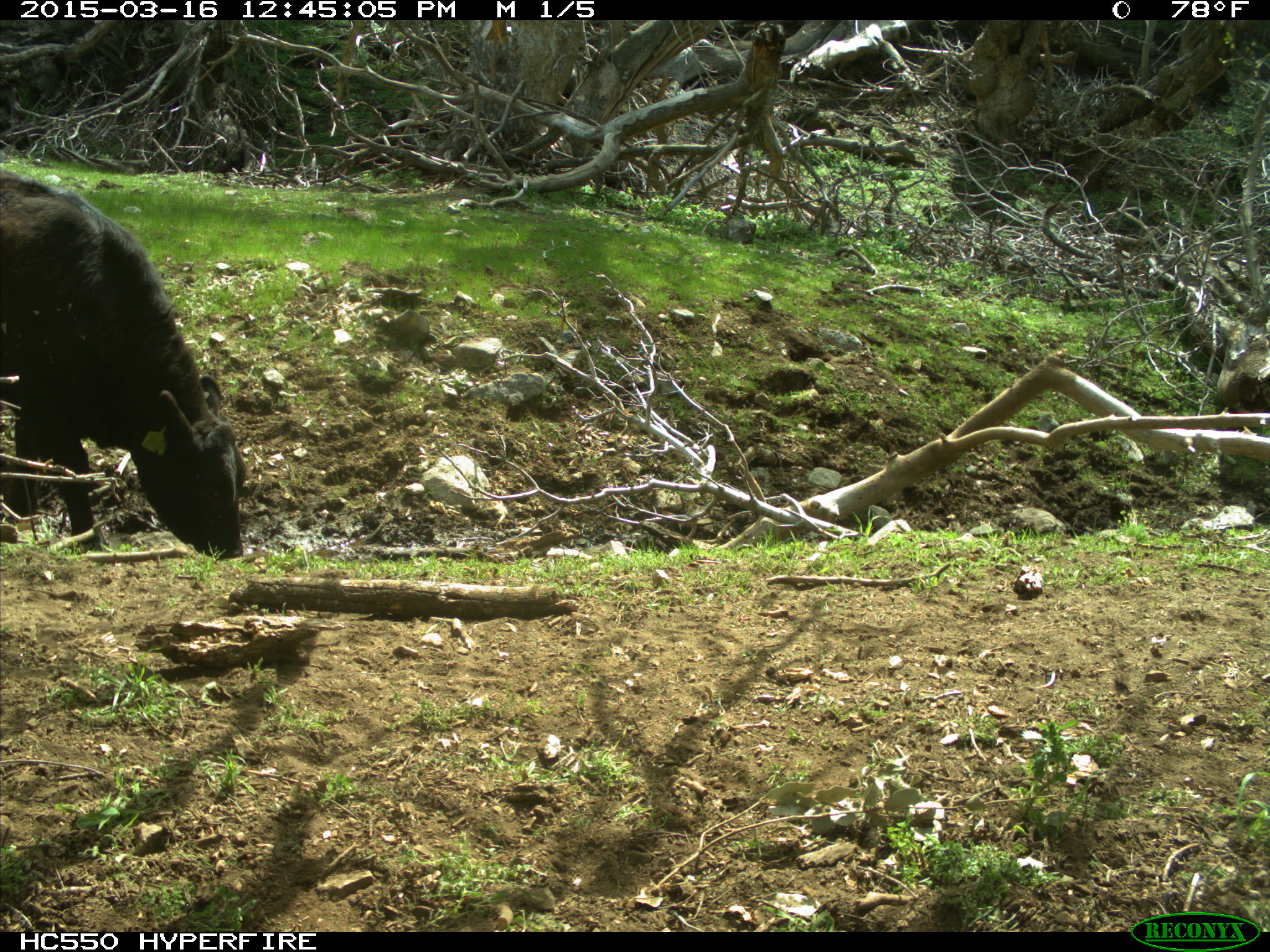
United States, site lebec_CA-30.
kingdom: Animalia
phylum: Chordata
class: Mammalia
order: Artiodactyla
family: Bovidae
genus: Bos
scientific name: Bos taurus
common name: domestic cow